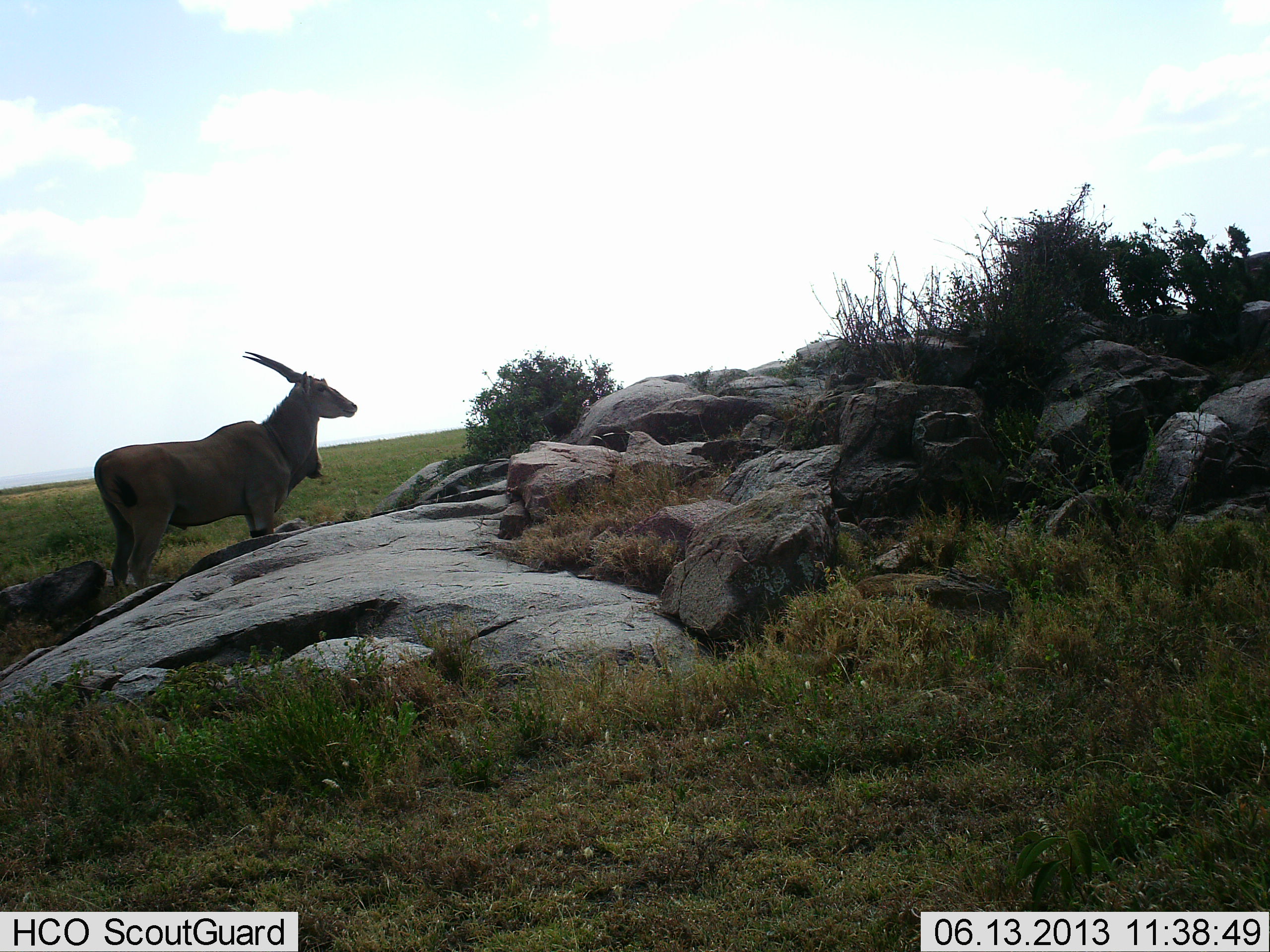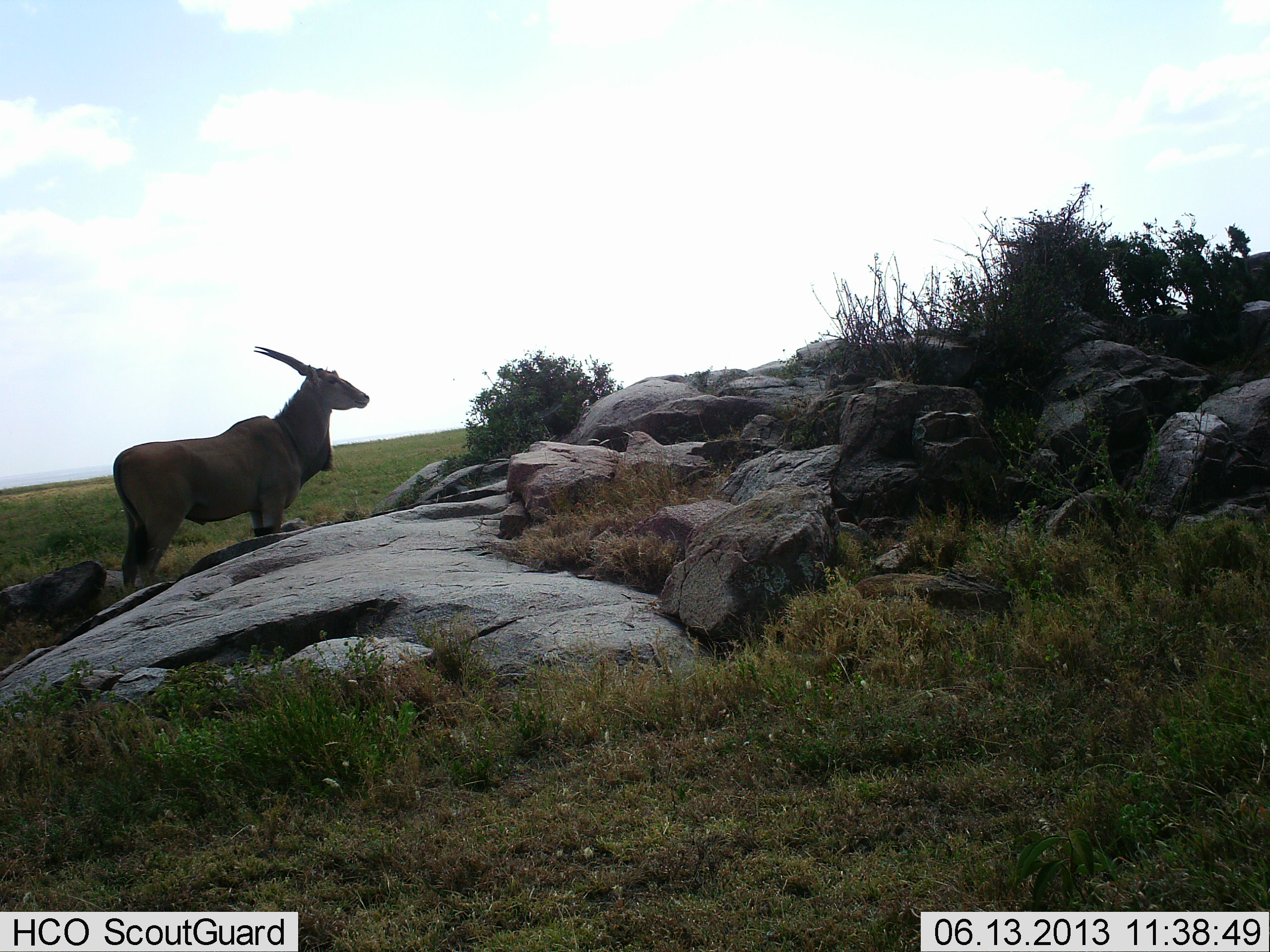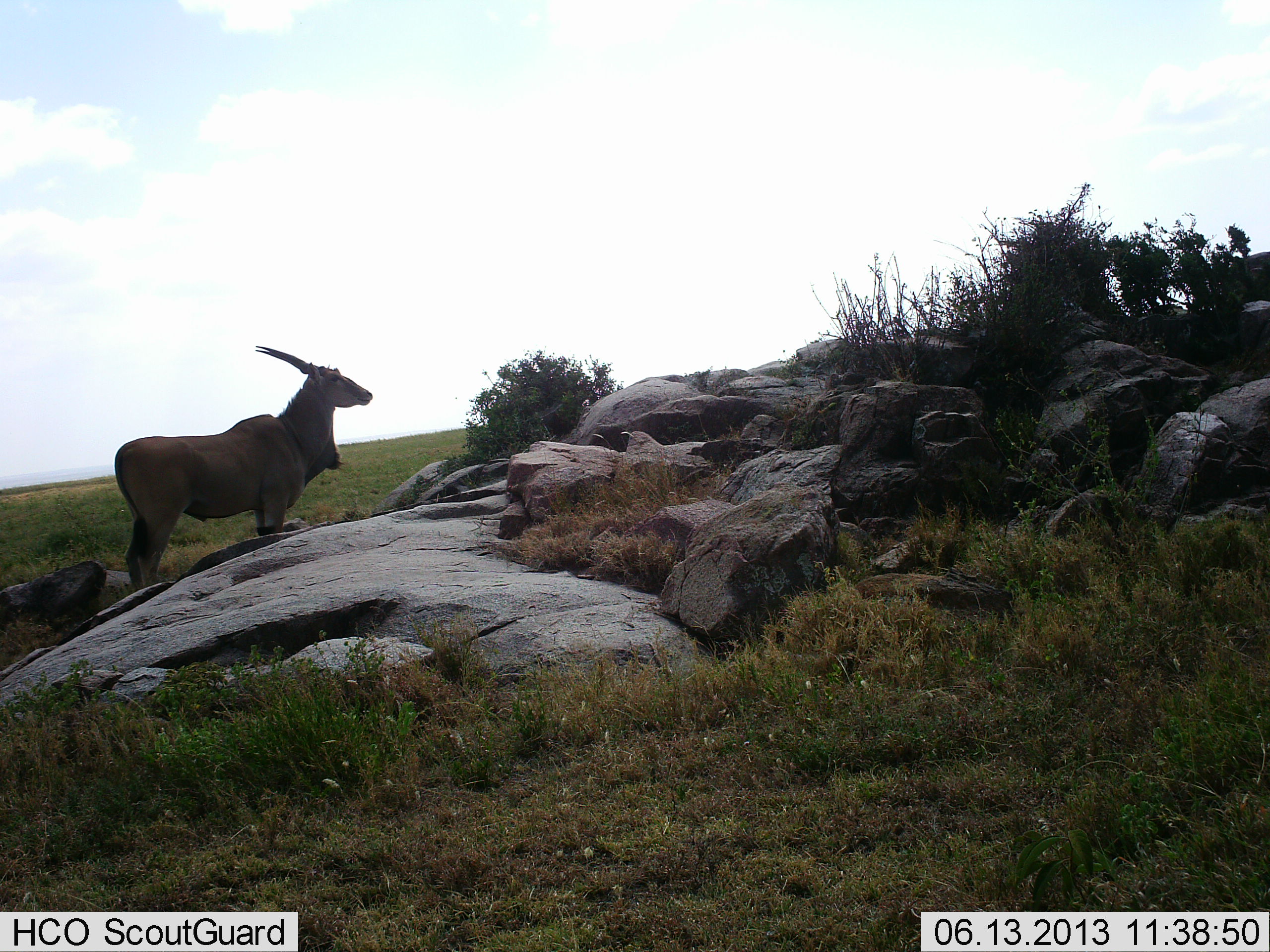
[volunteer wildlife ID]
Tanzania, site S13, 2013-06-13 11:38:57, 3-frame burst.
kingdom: Animalia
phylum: Chordata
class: Mammalia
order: Artiodactyla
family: Bovidae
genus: Tragelaphus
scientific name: Tragelaphus oryx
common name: eland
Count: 1.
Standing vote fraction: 100%.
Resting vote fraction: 0%.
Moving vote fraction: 0%.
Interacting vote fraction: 0%.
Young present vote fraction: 0%.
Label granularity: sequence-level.